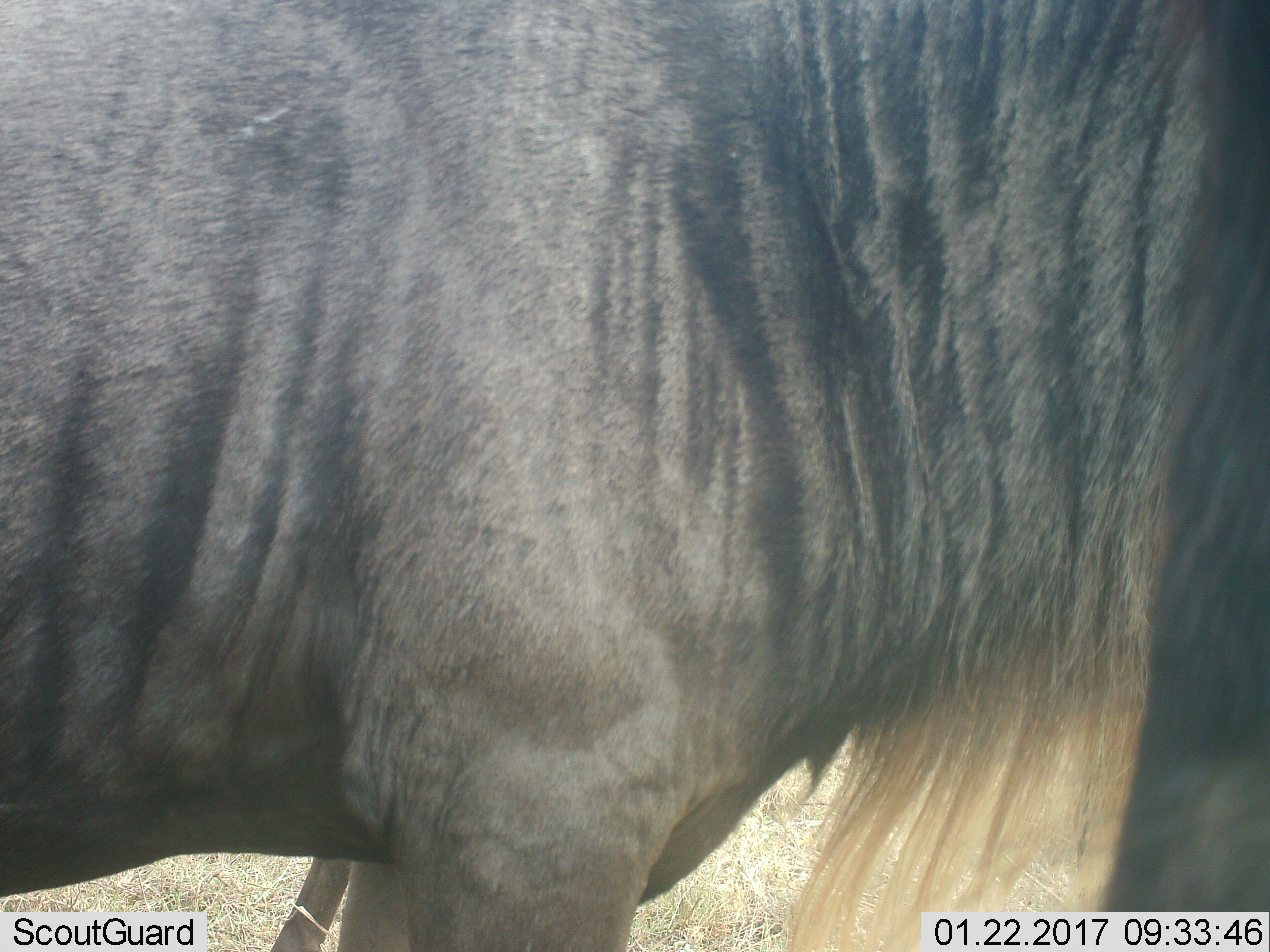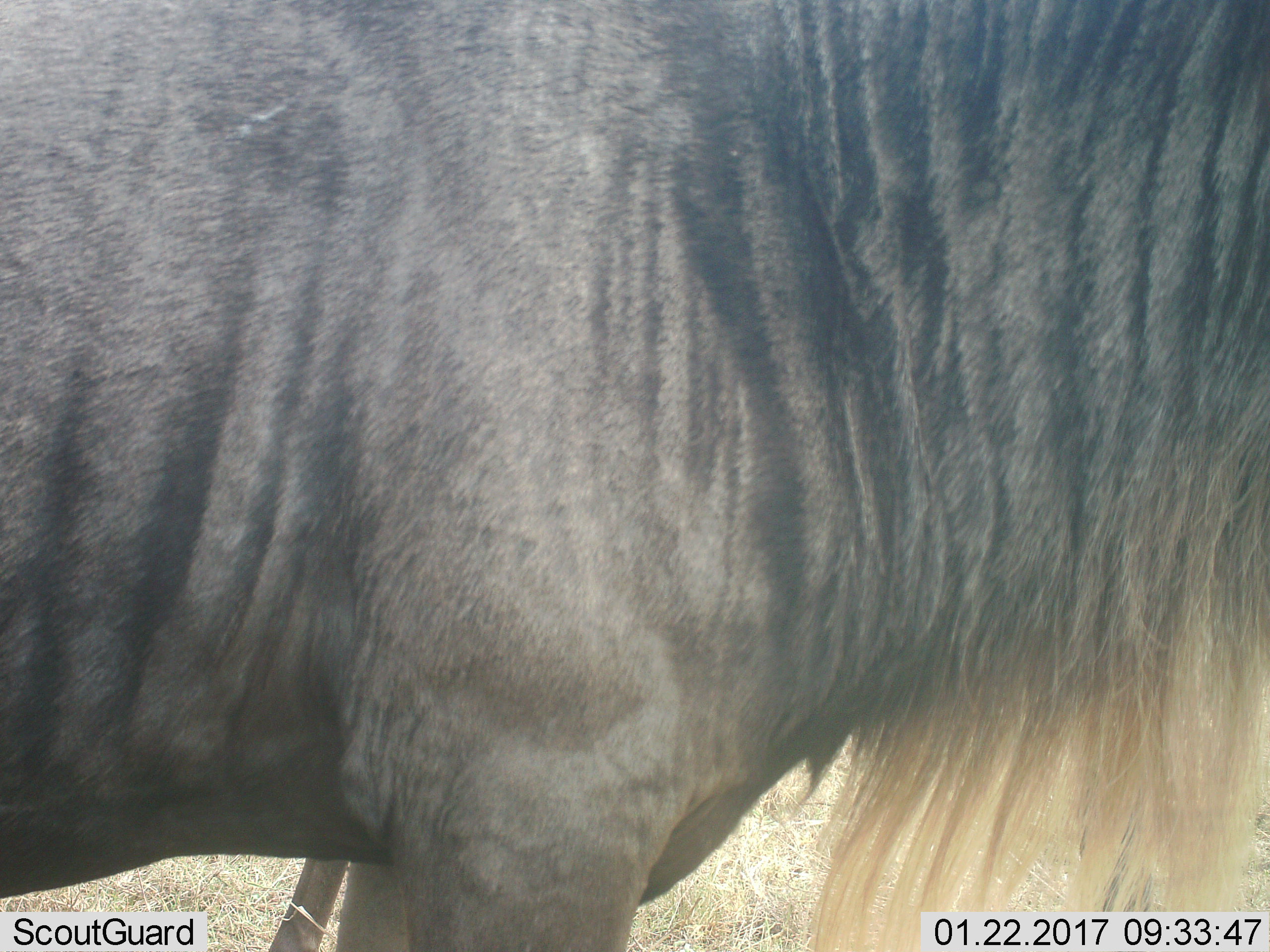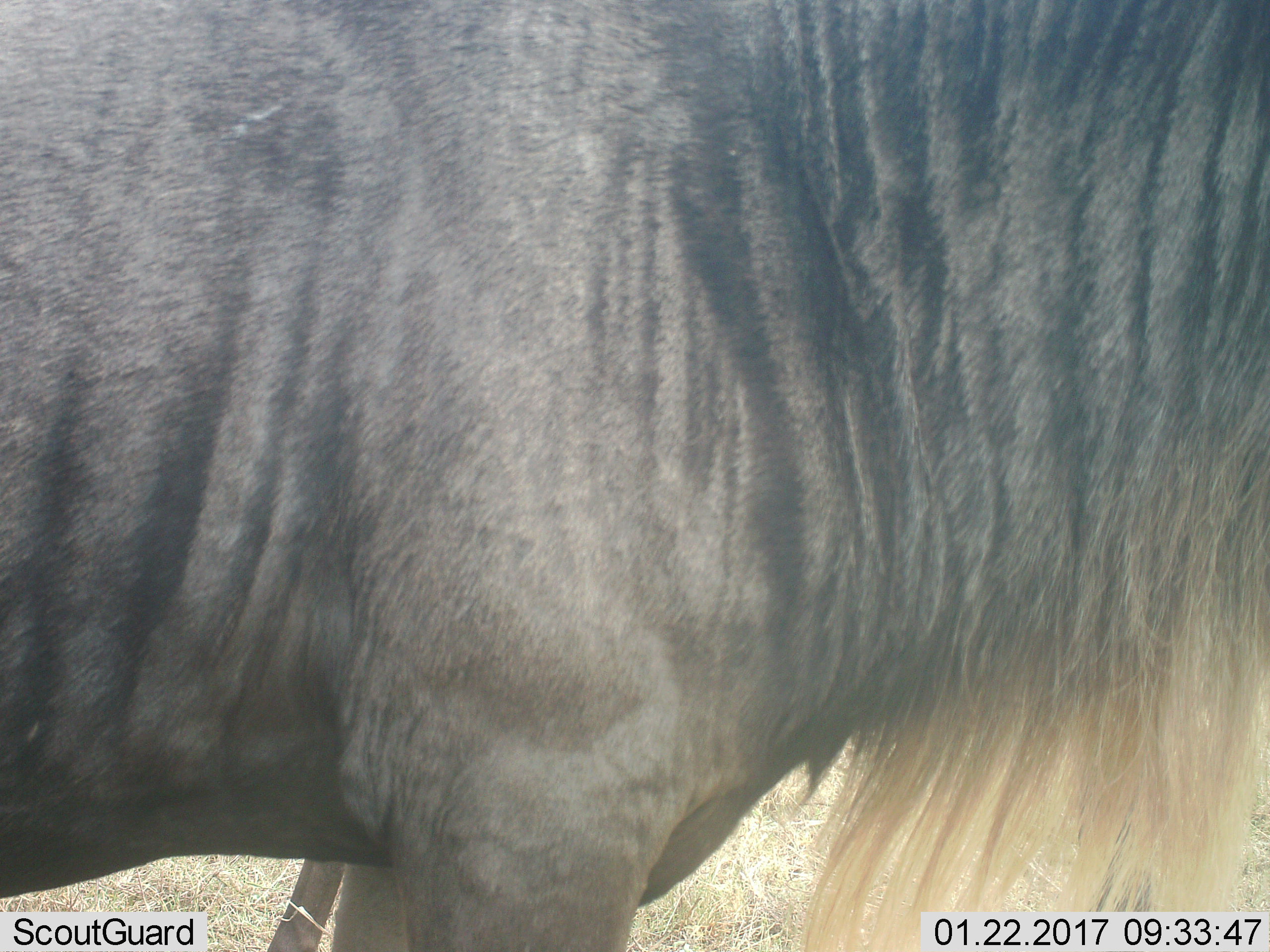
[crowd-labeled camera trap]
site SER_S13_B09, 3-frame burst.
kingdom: Animalia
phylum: Chordata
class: Mammalia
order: Artiodactyla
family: Bovidae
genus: Connochaetes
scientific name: Connochaetes taurinus taurinus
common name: blue wildebeest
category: wildebeestblue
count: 1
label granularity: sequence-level